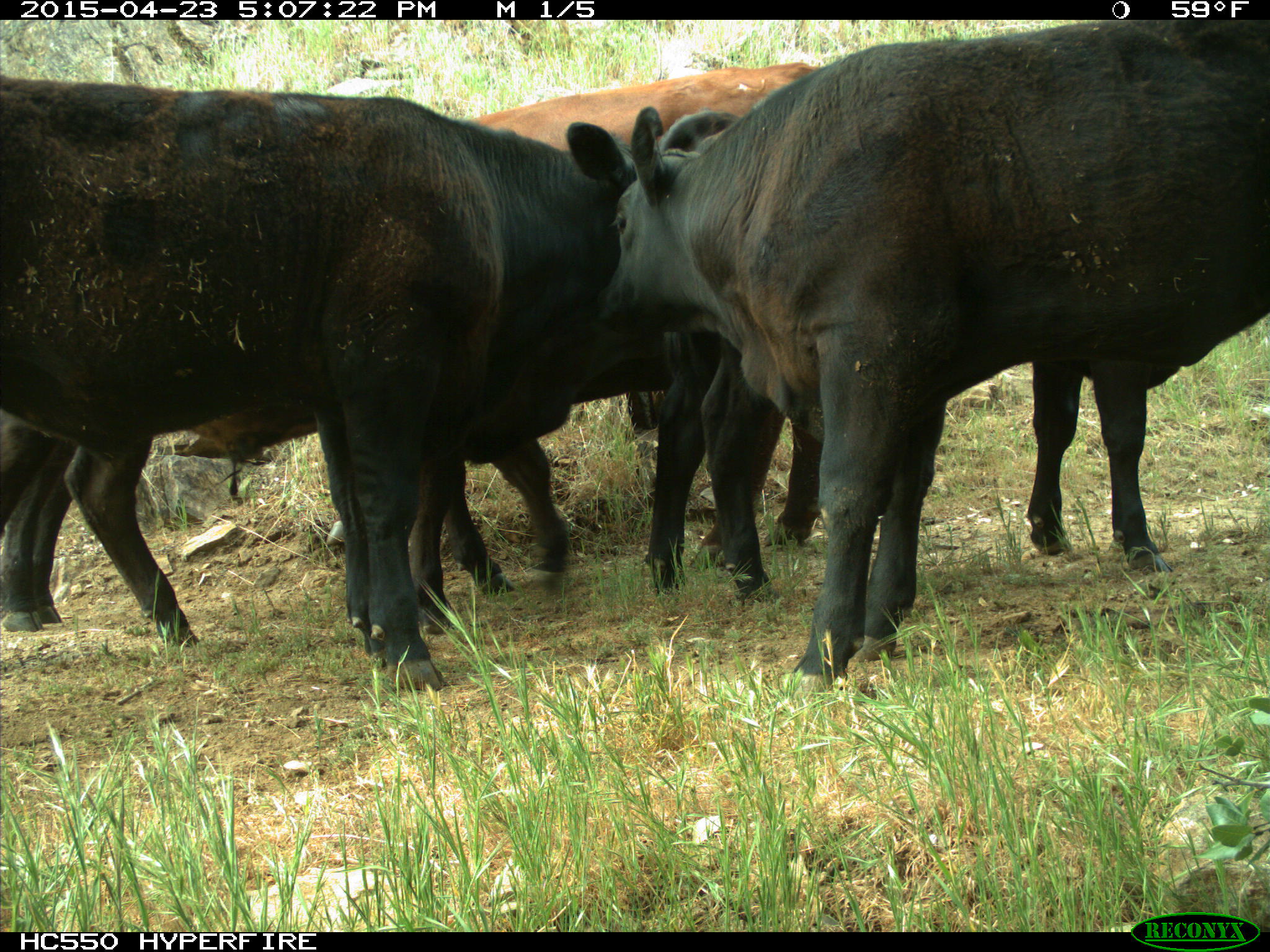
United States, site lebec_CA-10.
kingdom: Animalia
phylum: Chordata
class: Mammalia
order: Artiodactyla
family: Bovidae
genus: Bos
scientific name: Bos taurus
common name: domestic cow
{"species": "Bos taurus (domestic cow)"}